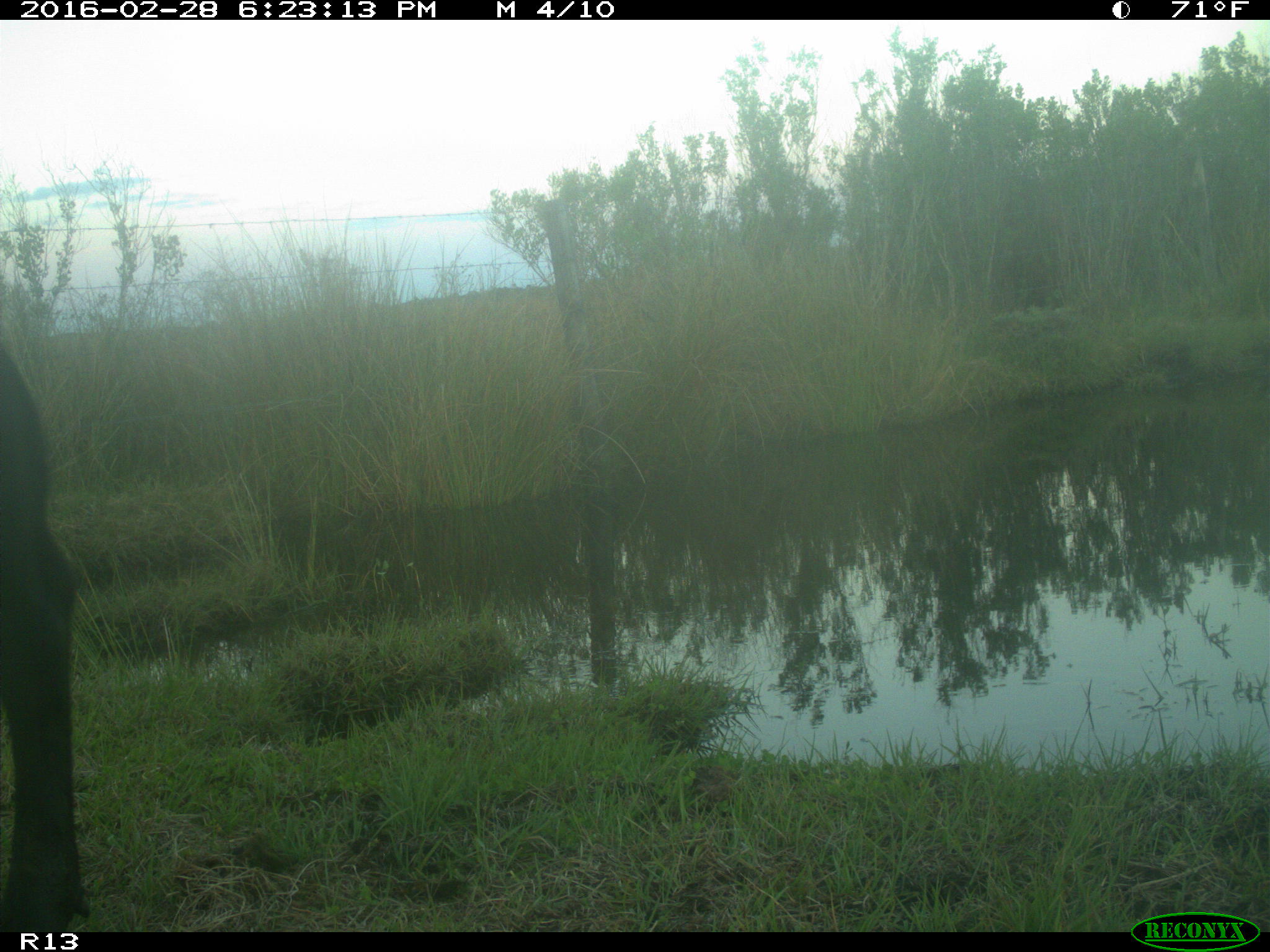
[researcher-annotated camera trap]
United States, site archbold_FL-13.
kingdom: Animalia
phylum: Chordata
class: Mammalia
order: Artiodactyla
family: Bovidae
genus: Bos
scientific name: Bos taurus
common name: domestic cow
Bos taurus (domestic cow).